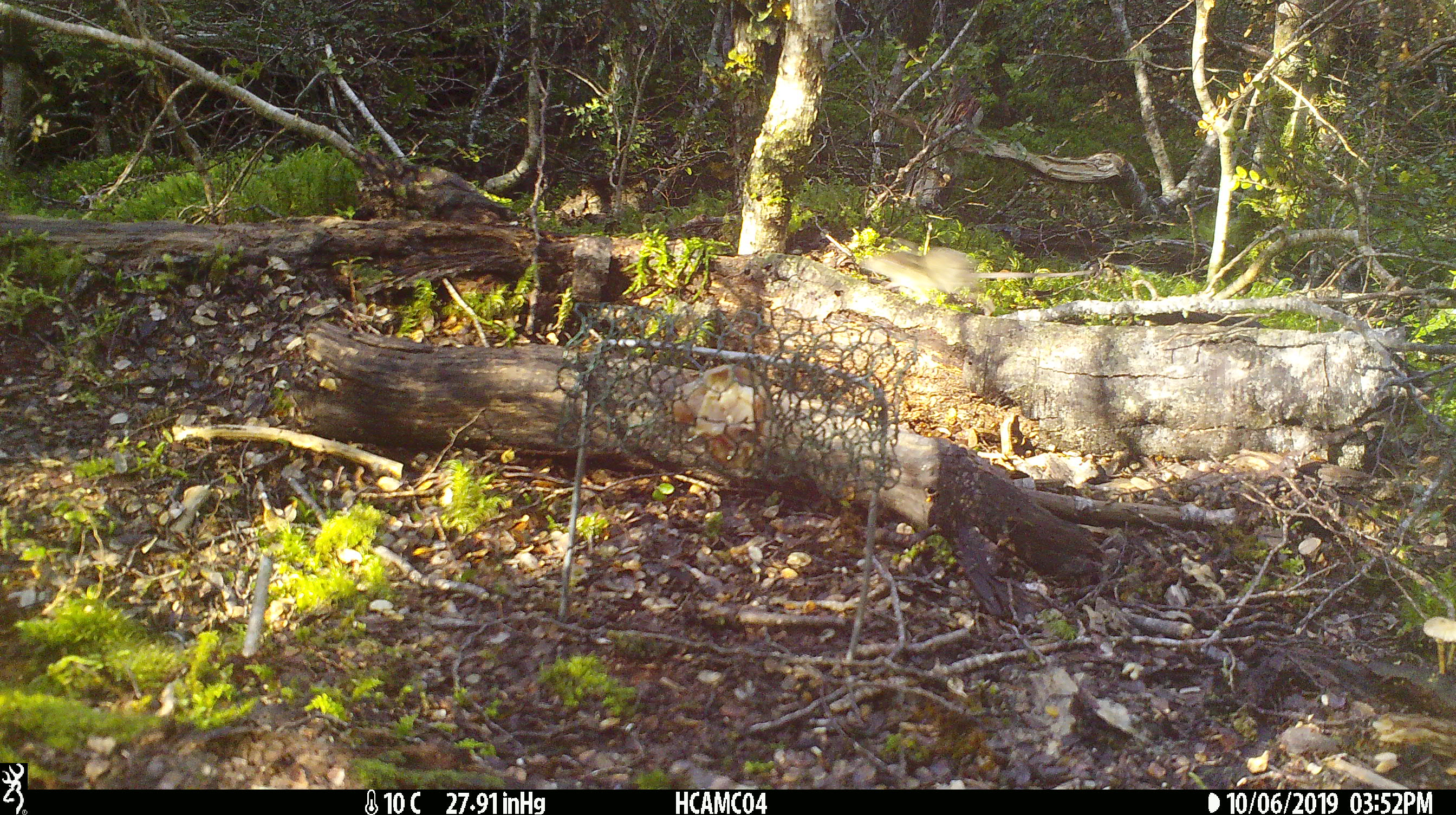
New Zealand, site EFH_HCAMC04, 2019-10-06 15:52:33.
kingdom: Animalia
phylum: Chordata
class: Mammalia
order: Rodentia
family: Muridae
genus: Mus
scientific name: Mus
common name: mouse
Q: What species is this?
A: Mouse (Mus).